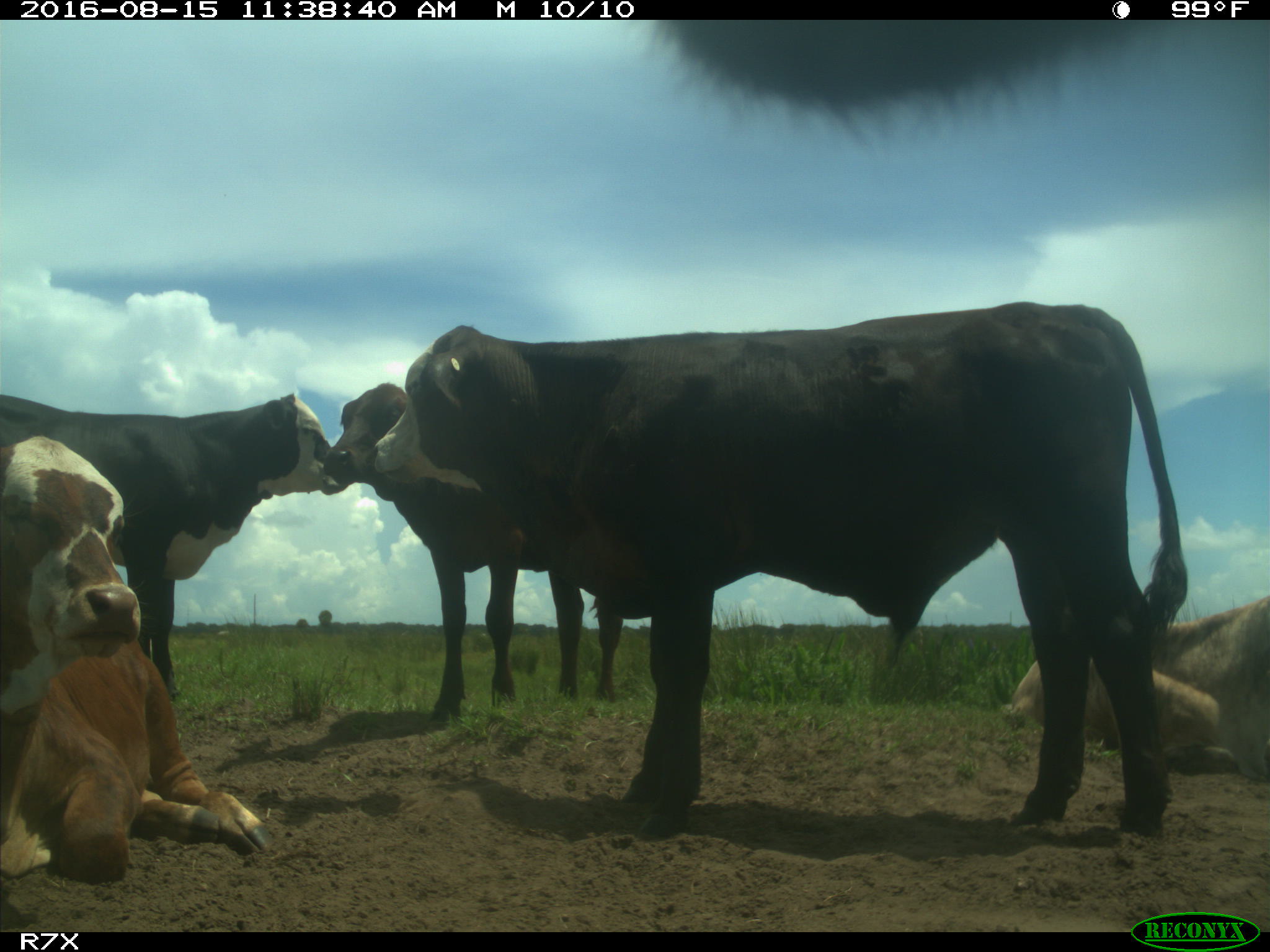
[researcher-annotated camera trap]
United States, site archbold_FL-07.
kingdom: Animalia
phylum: Chordata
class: Mammalia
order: Artiodactyla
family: Bovidae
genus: Bos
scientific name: Bos taurus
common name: domestic cow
Bos taurus (domestic cow).